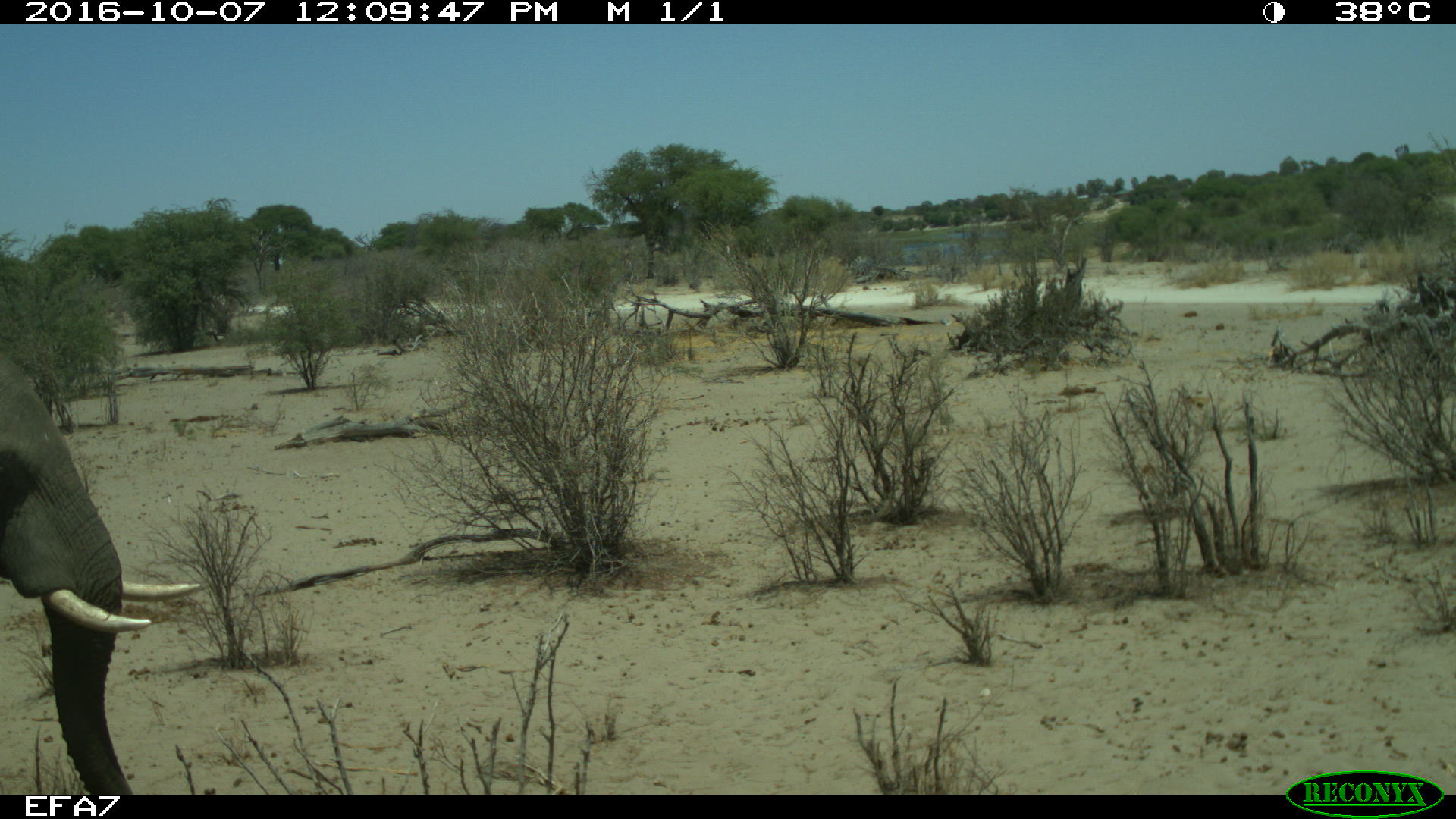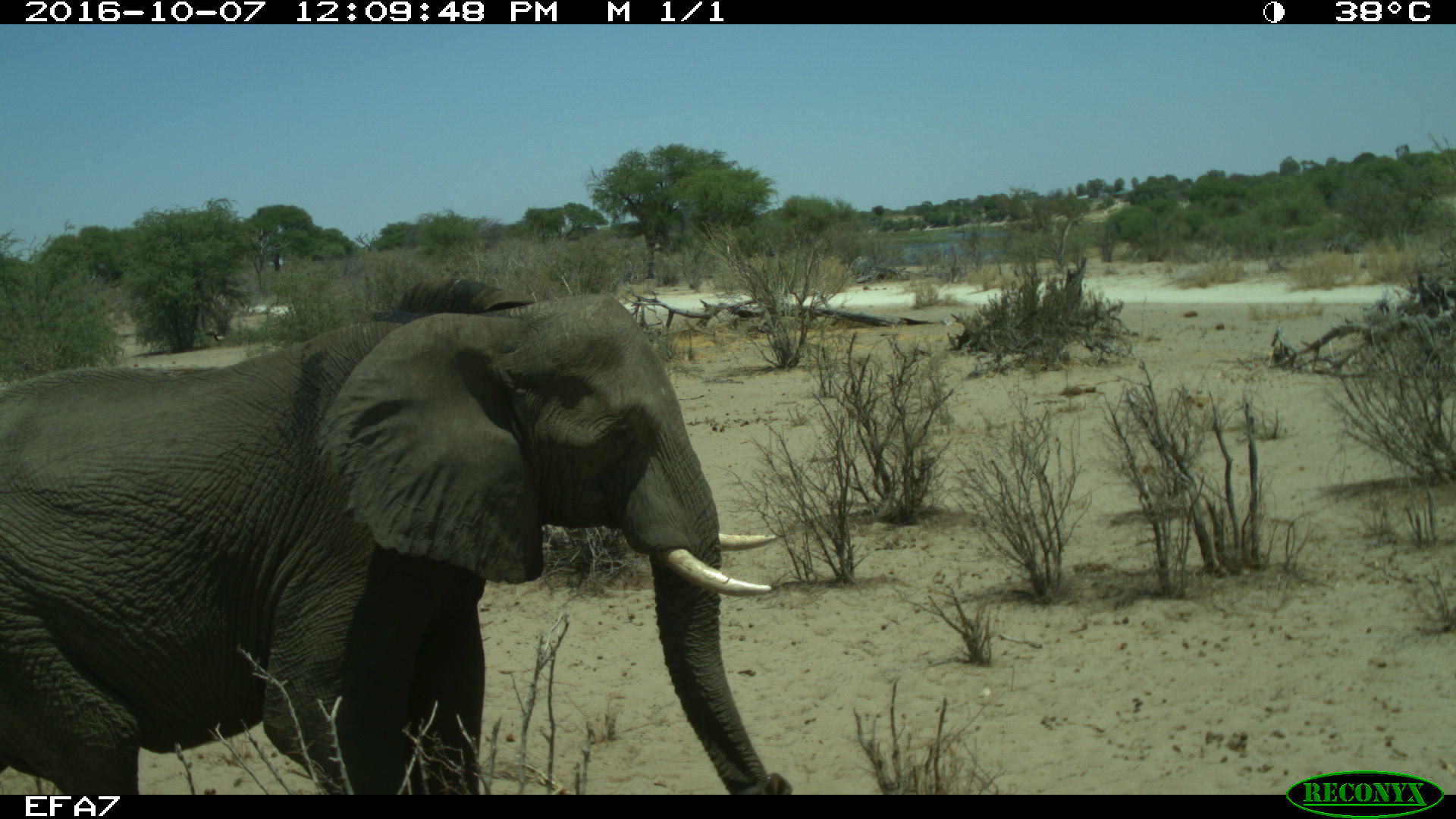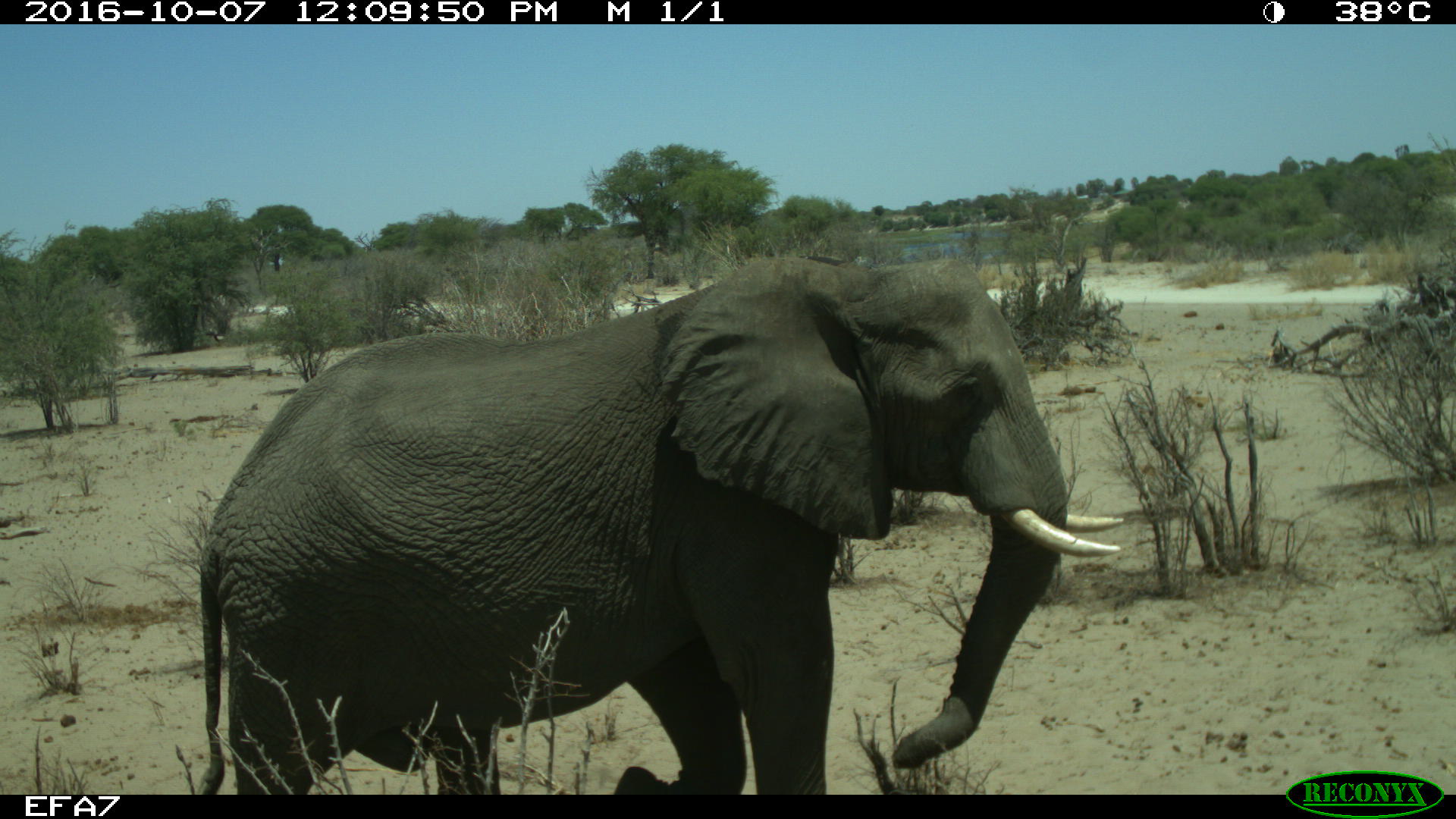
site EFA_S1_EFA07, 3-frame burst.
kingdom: Animalia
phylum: Chordata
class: Mammalia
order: Proboscidea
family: Elephantidae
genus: Loxodonta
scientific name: Loxodonta africana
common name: african bush elephant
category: elephant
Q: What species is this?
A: Elephant (african bush elephant) (Loxodonta africana).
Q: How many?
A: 1.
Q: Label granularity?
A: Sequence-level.